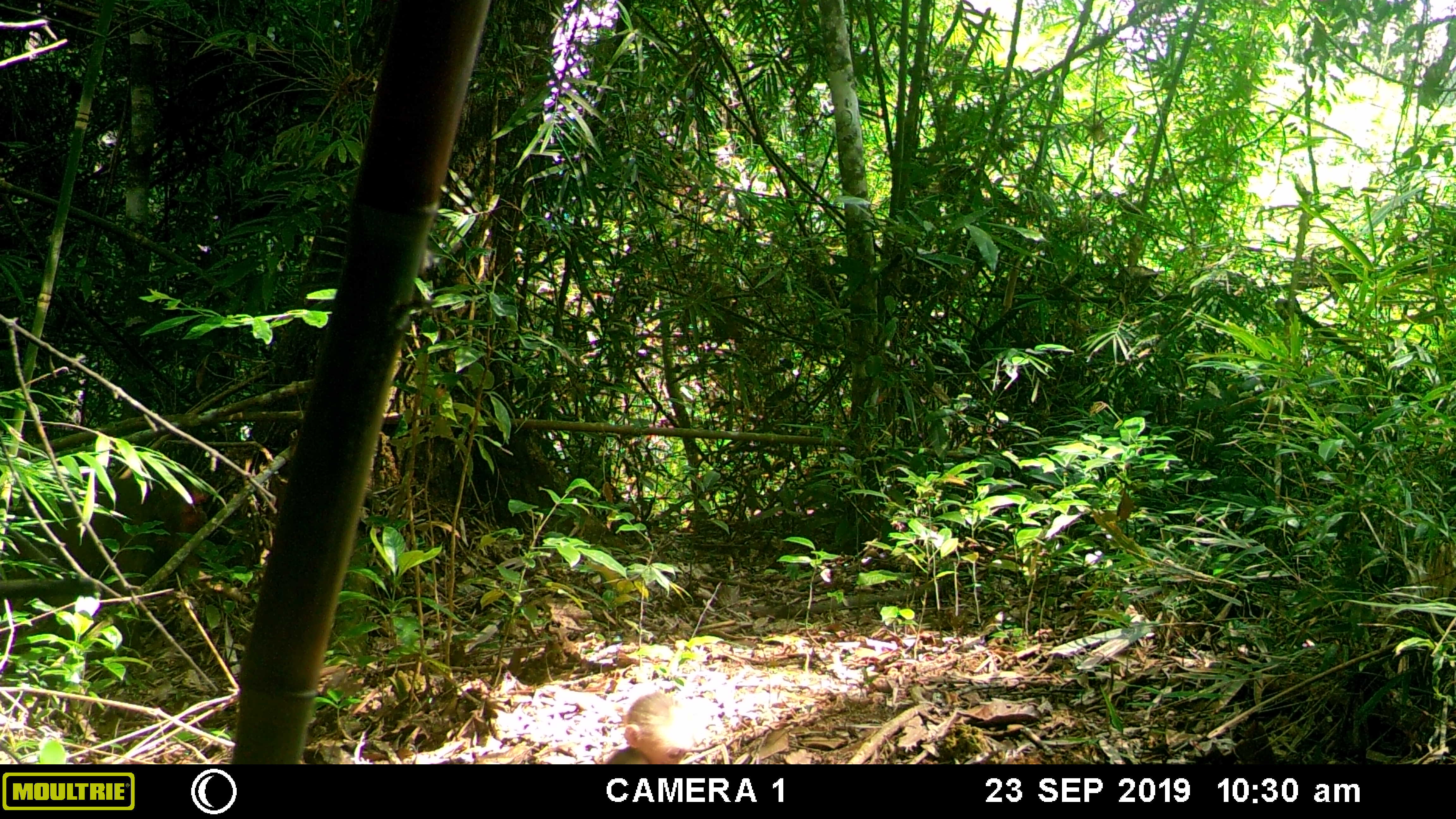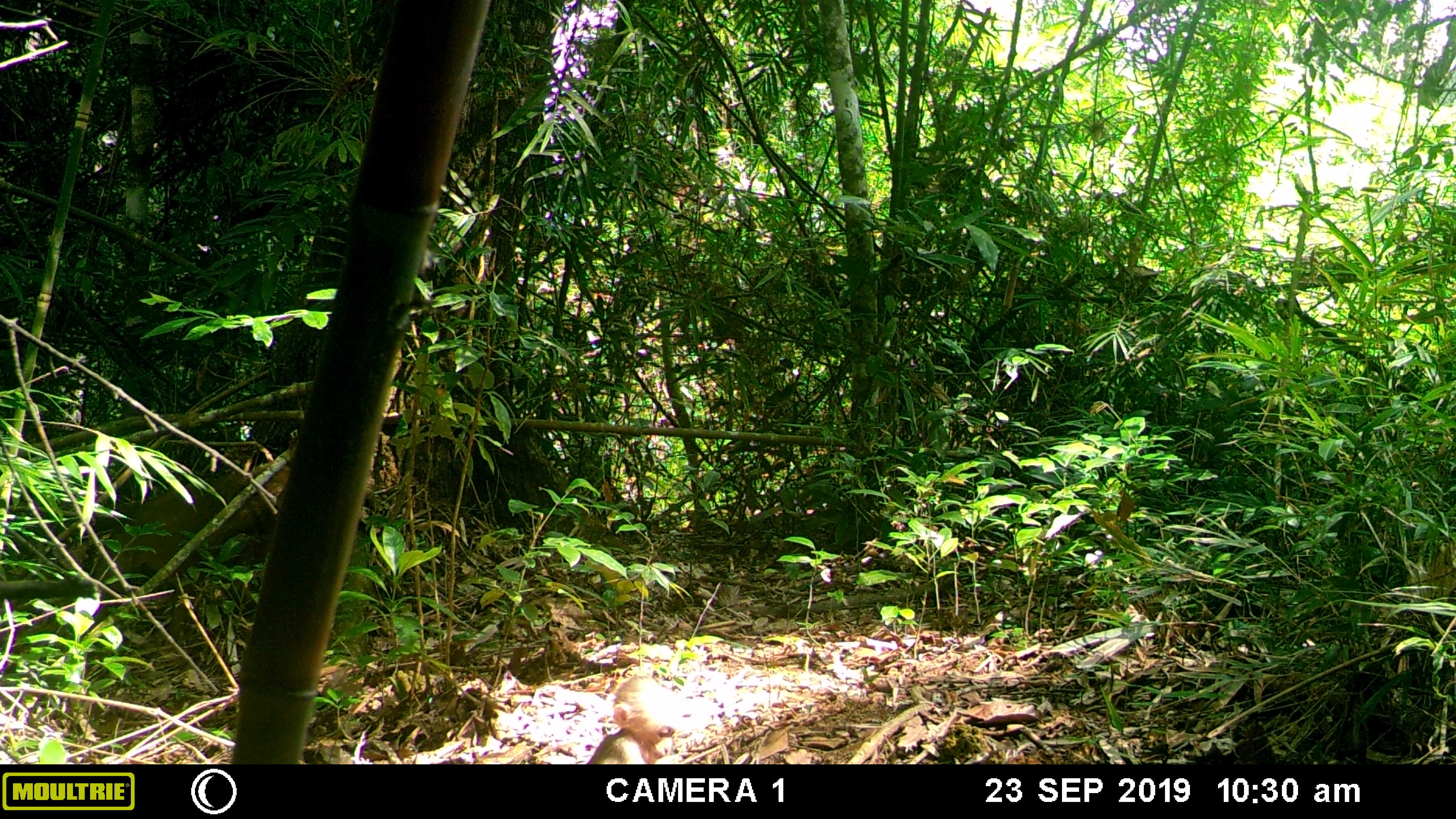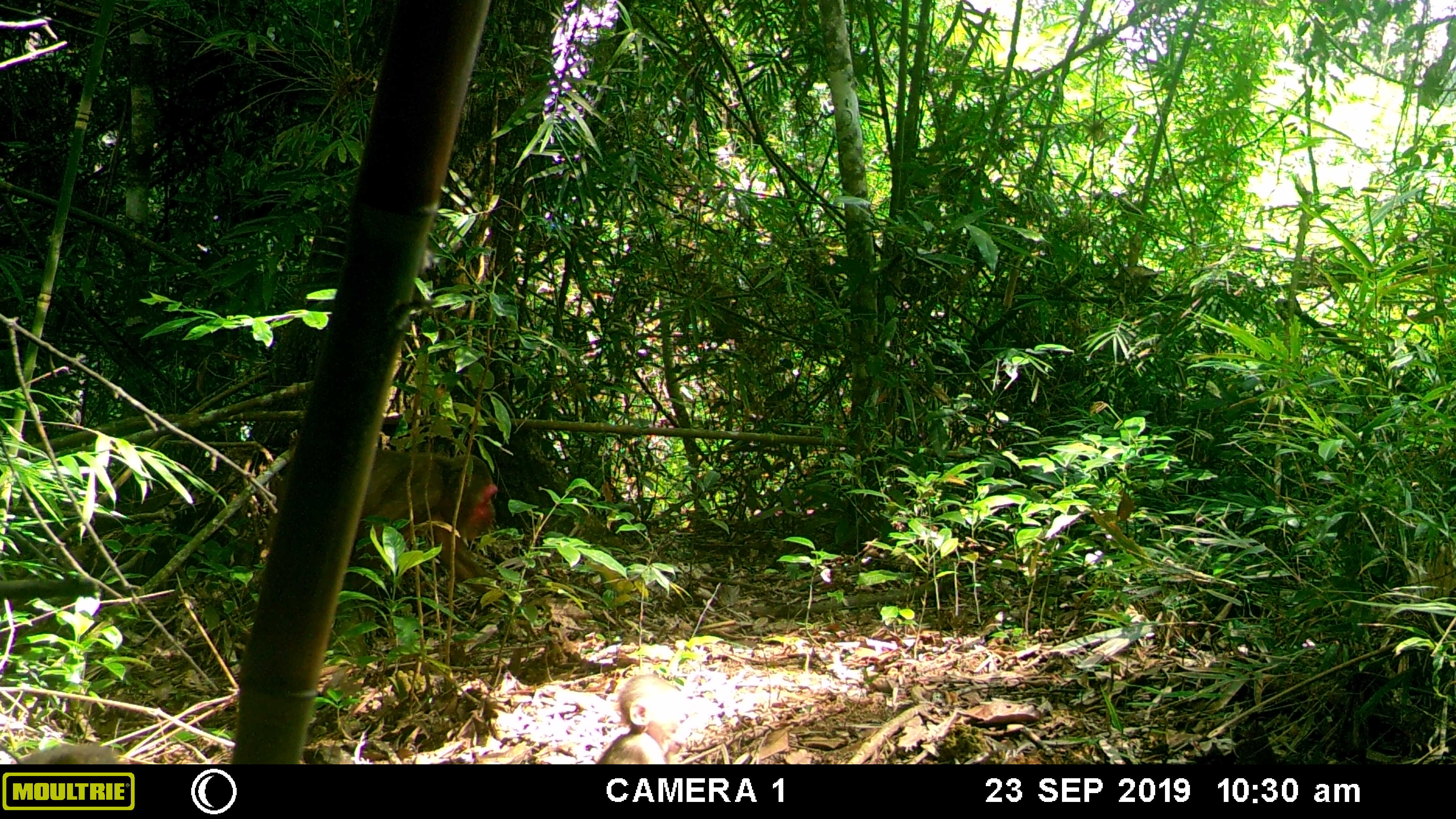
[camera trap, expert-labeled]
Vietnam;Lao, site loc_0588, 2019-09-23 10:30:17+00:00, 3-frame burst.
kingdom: Animalia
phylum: Chordata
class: Mammalia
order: Primates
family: Cercopithecidae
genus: Macaca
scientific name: Macaca arctoides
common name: stump-tailed macaque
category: stump tailed macaque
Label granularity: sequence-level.